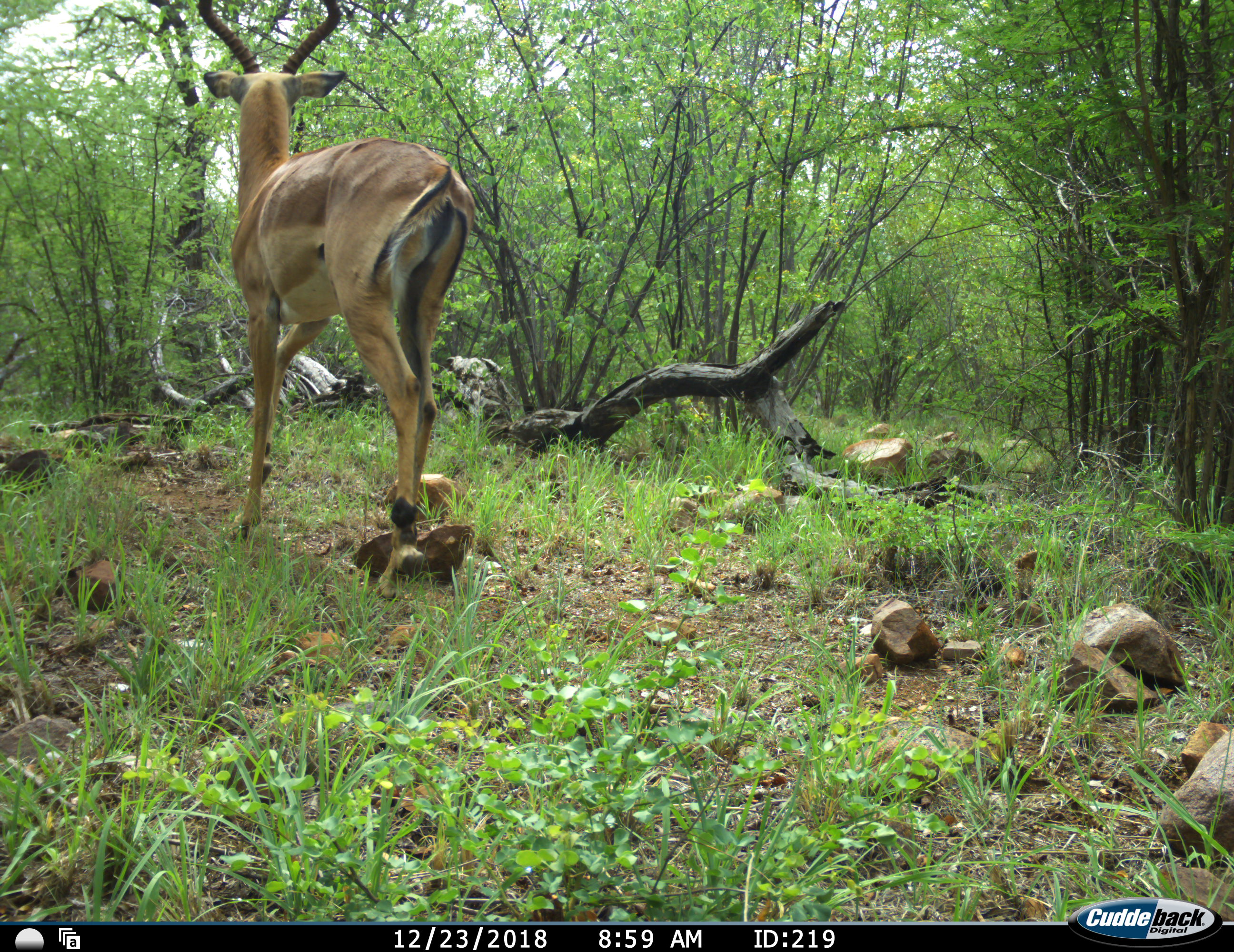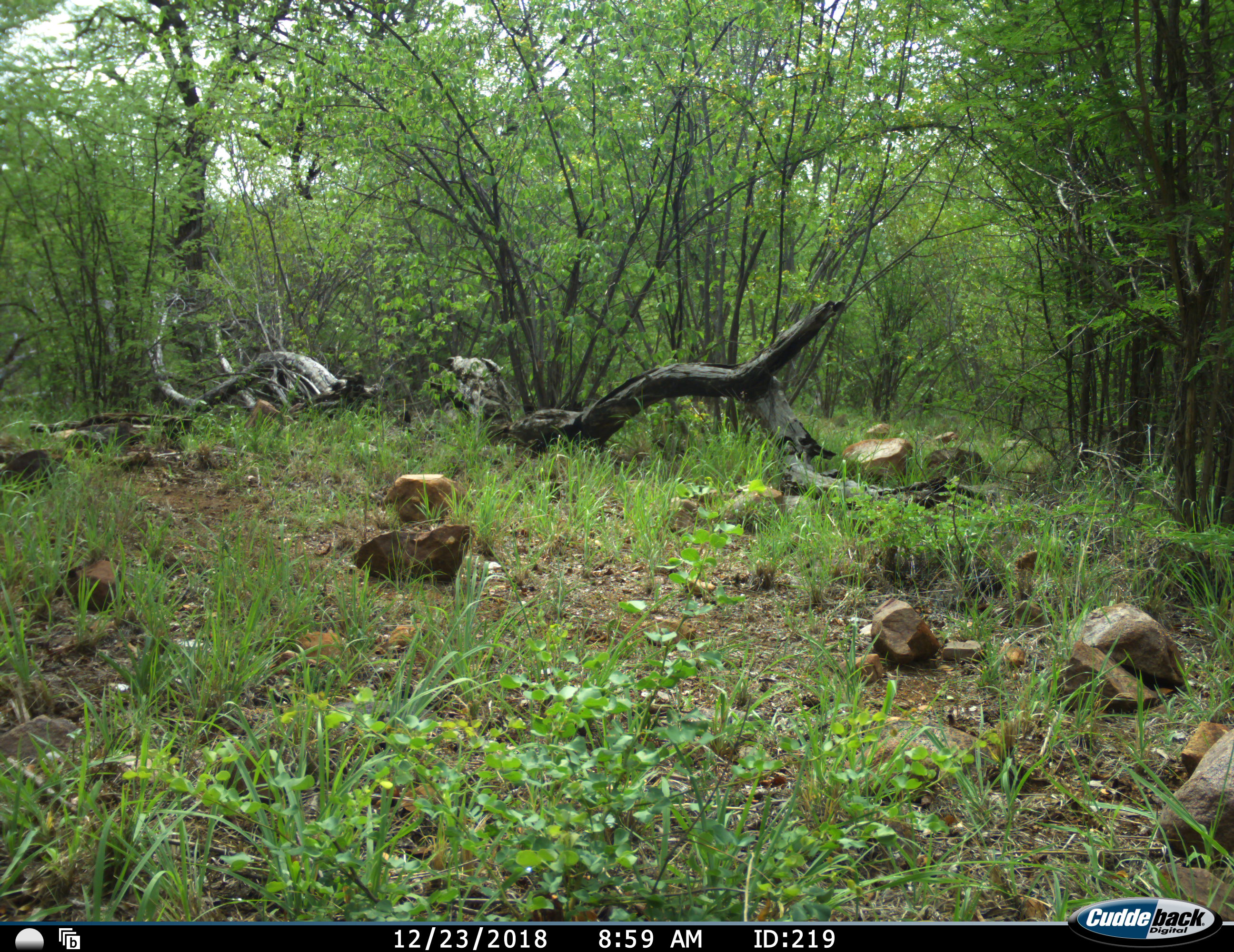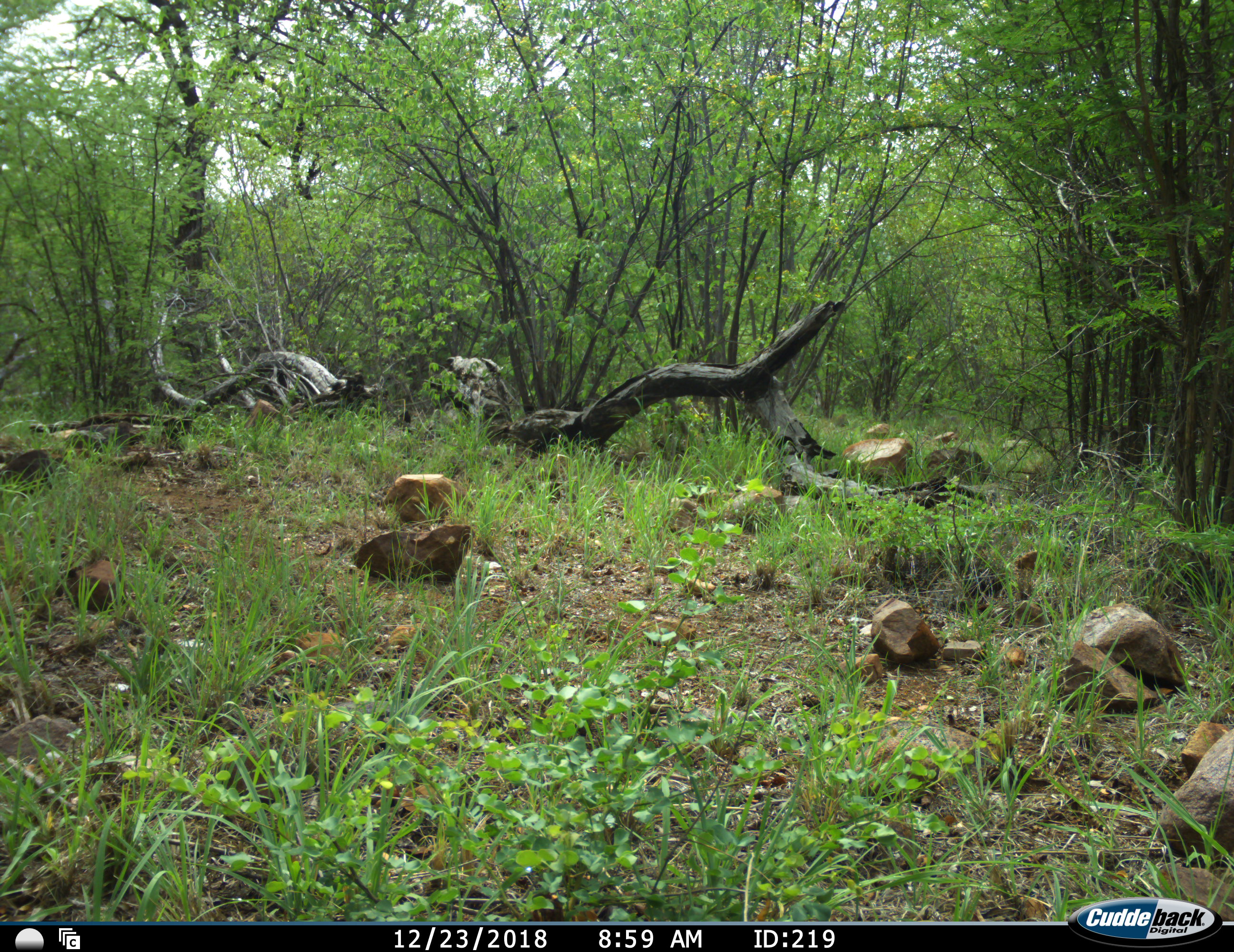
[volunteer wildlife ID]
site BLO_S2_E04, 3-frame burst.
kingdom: Animalia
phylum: Chordata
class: Mammalia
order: Artiodactyla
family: Bovidae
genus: Aepyceros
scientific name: Aepyceros melampus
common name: impala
Impala (Aepyceros melampus), count 1. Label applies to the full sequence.